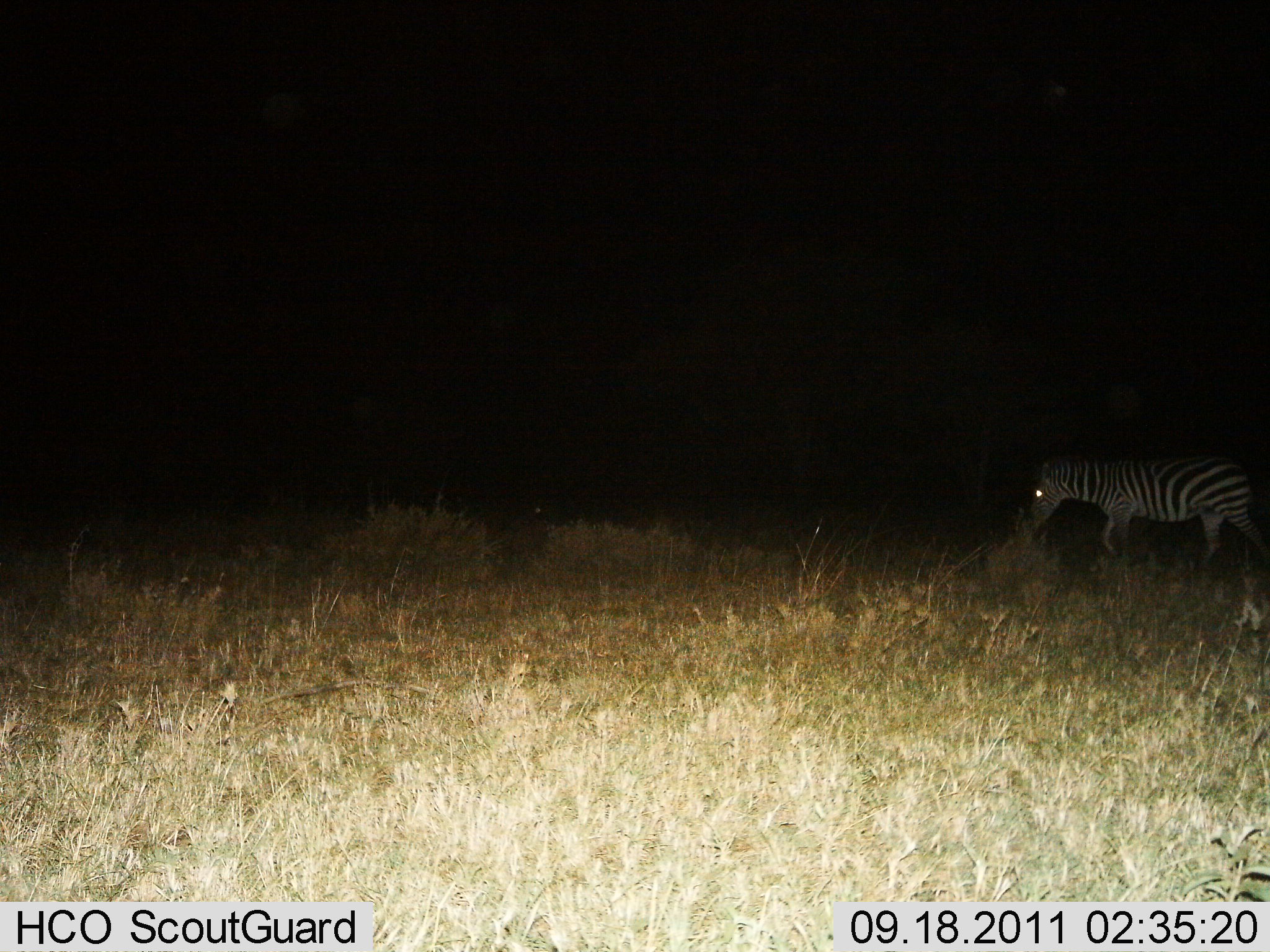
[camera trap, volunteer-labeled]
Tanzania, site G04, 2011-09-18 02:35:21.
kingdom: Animalia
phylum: Chordata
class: Mammalia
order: Perissodactyla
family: Equidae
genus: Equus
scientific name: Equus quagga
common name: plains zebra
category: zebra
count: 1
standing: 23%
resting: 0%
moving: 69%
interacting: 0%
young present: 0%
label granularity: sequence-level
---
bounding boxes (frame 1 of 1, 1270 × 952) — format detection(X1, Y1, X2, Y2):
animal: detection(1026, 453, 1270, 581)